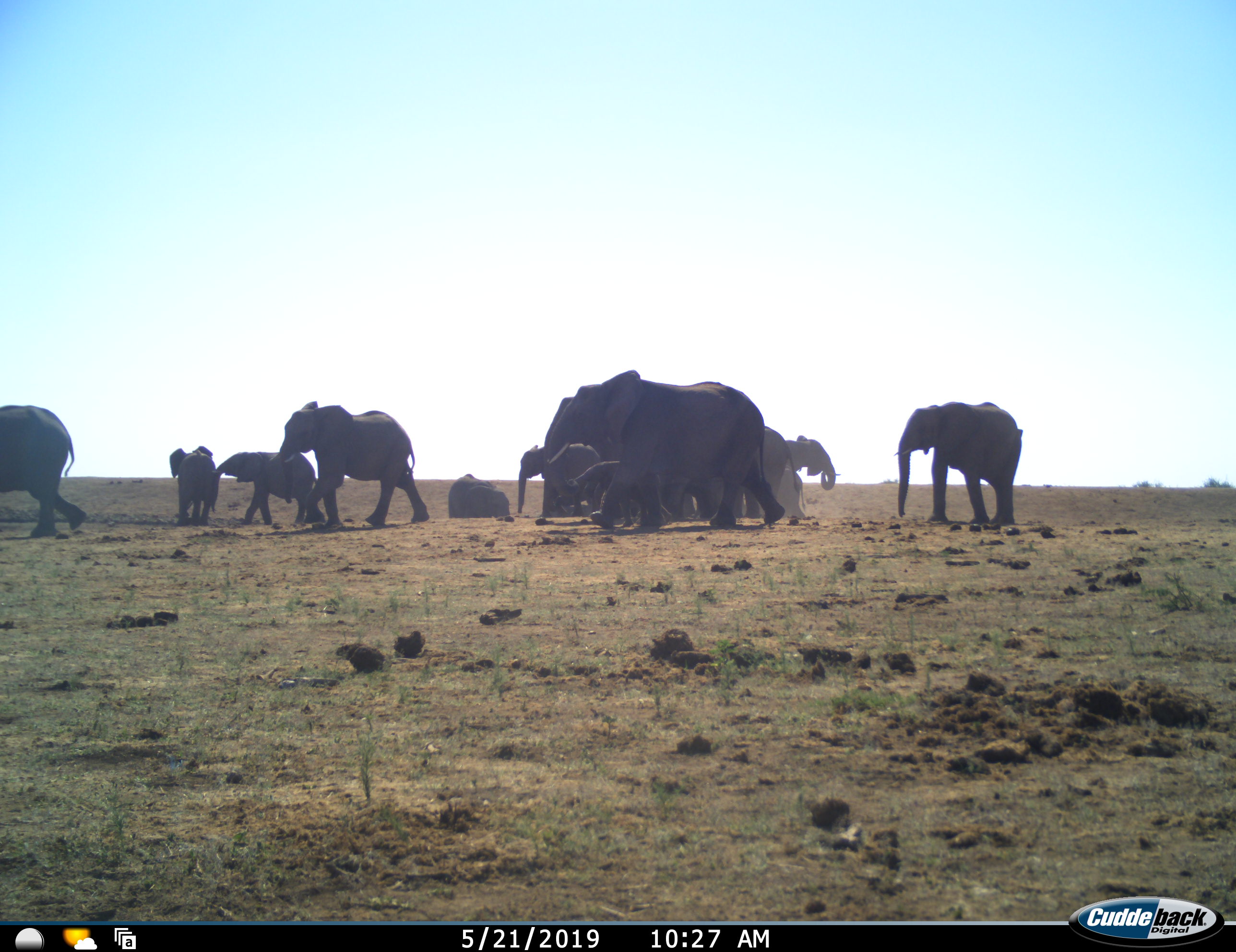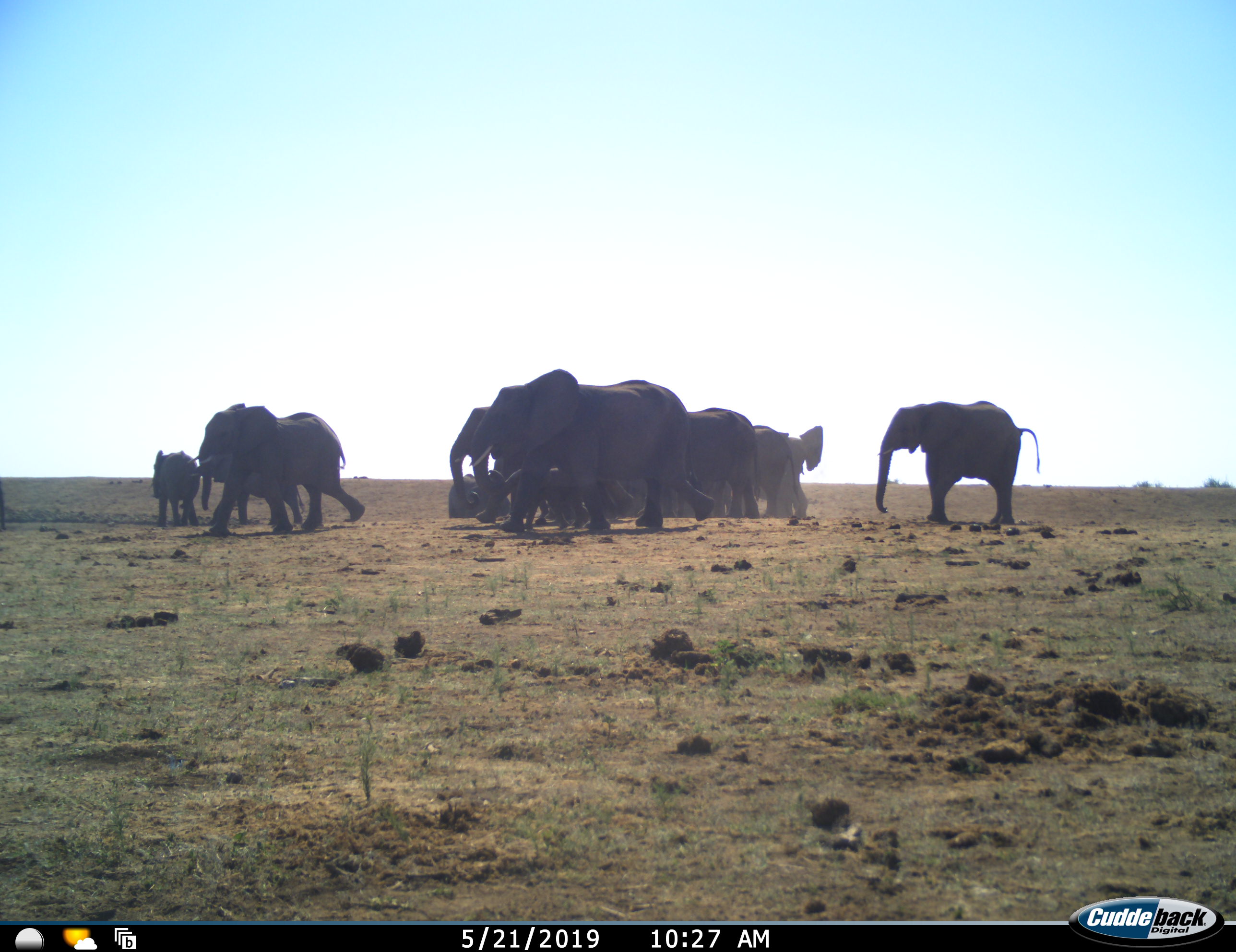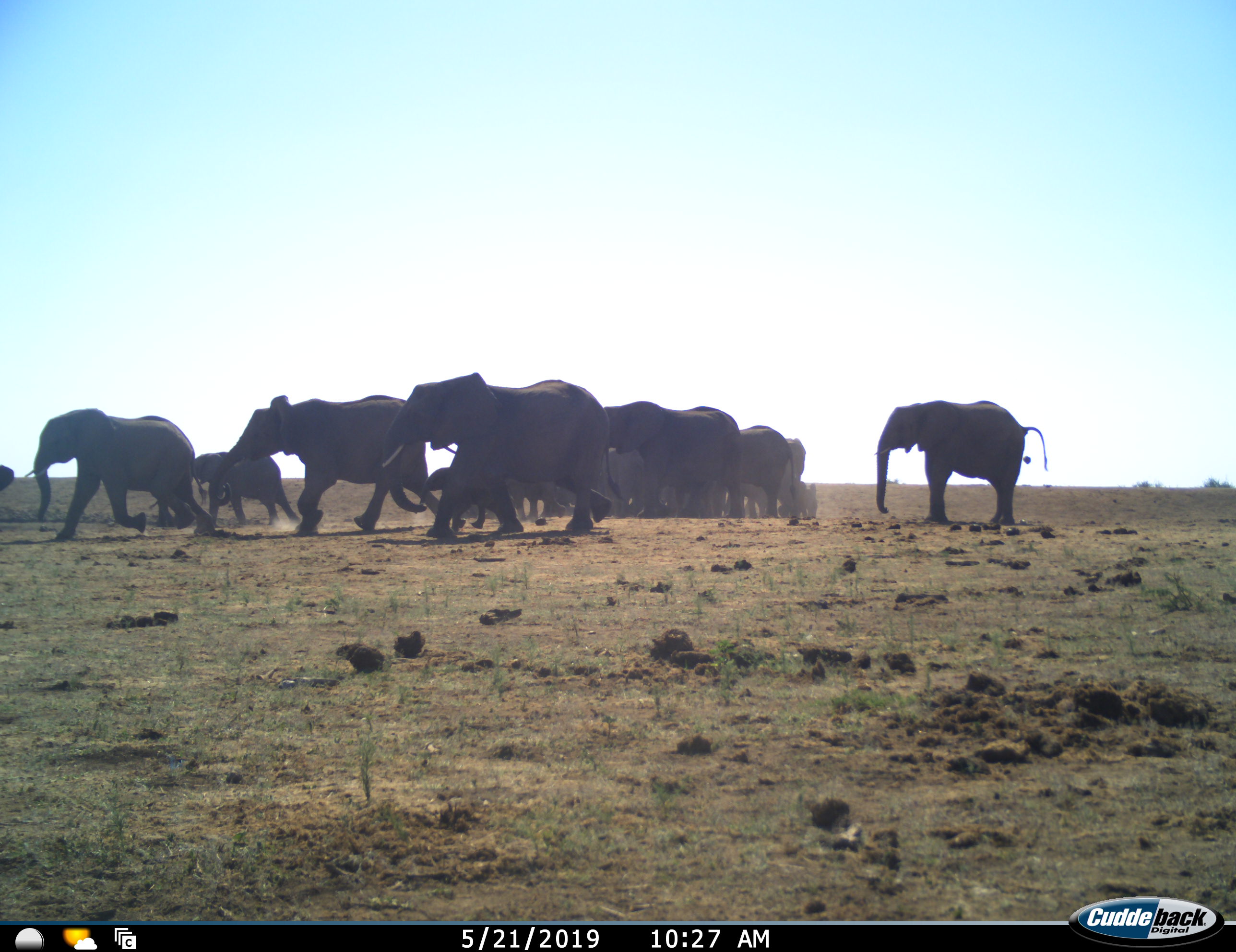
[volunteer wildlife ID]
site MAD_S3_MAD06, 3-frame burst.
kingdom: Animalia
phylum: Chordata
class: Mammalia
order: Proboscidea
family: Elephantidae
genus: Loxodonta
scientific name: Loxodonta africana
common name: african bush elephant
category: elephant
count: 11-50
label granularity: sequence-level